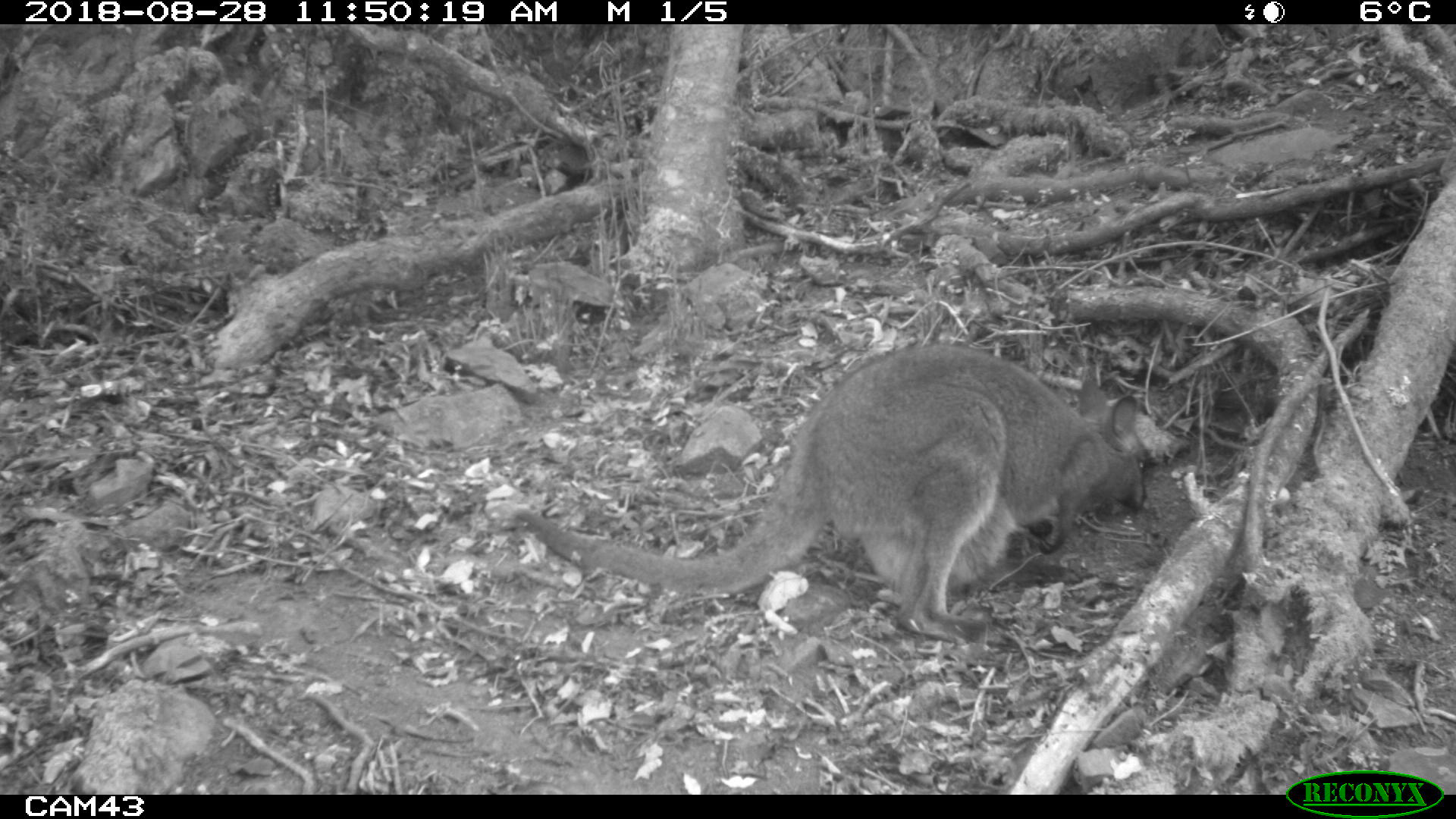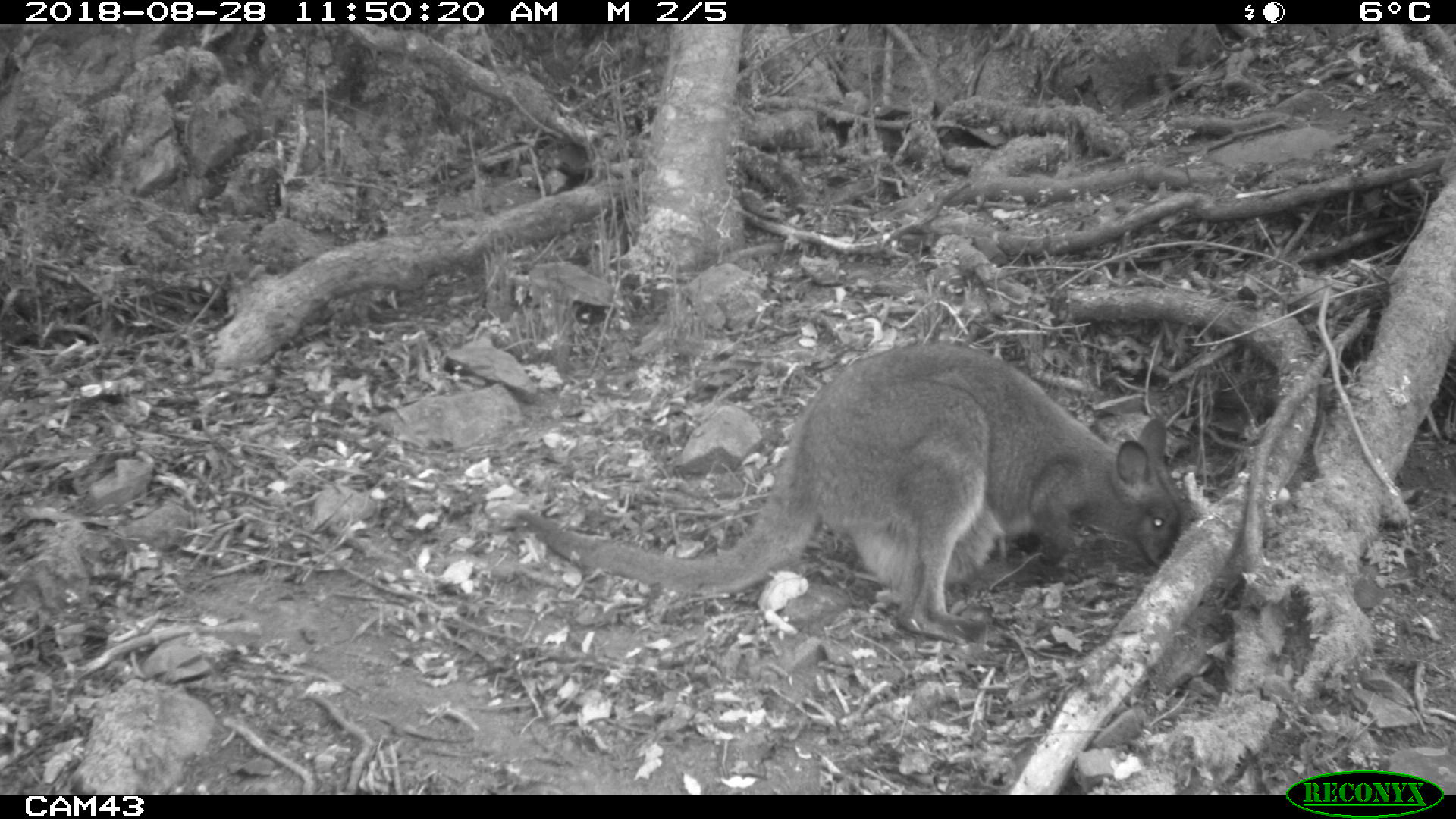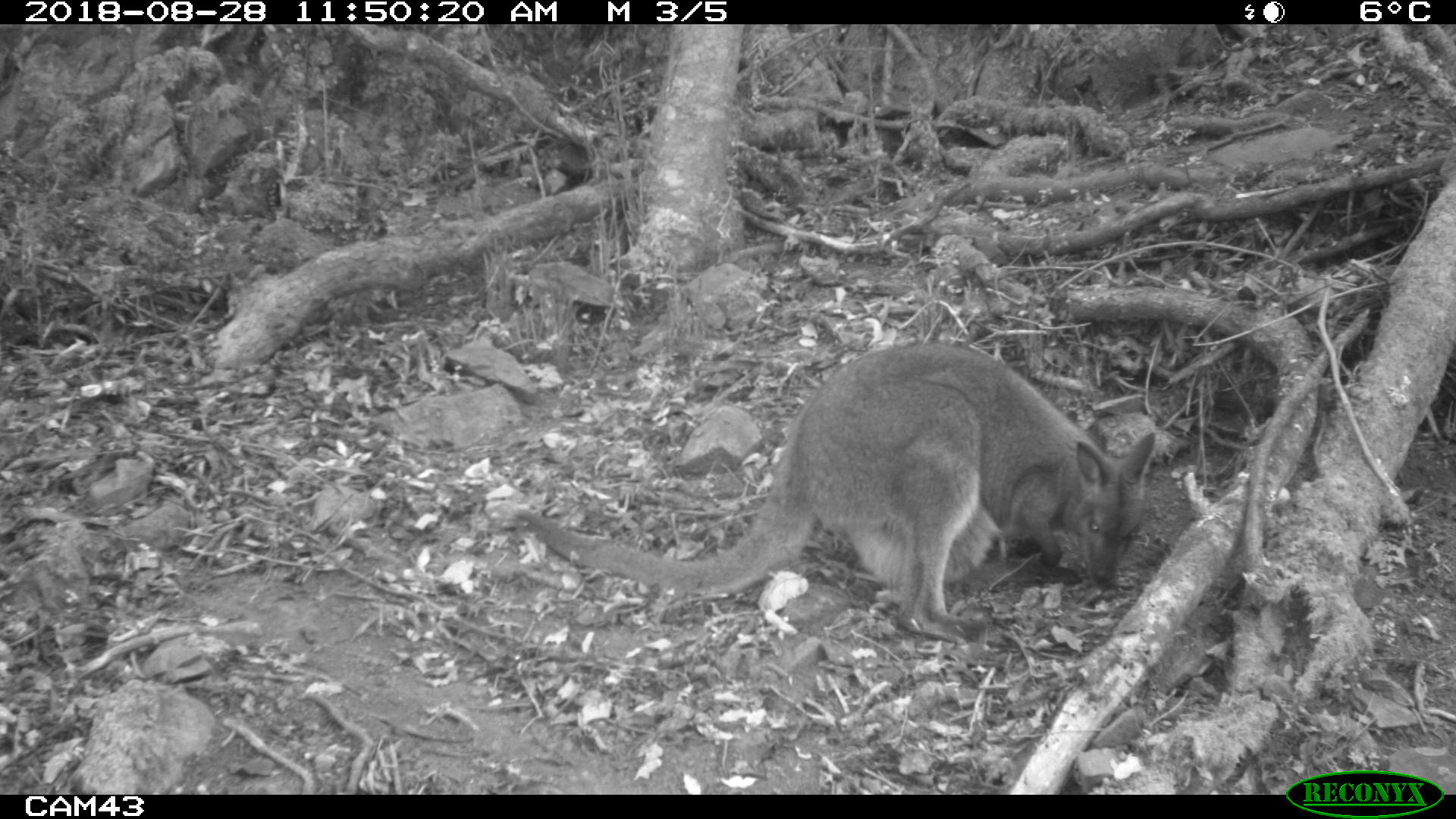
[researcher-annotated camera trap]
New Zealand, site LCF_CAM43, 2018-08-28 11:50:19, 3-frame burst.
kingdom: Animalia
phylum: Chordata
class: Mammalia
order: Diprotodontia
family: Macropodidae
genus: Notamacropus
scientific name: Notamacropus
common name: wallaby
Wallaby (Notamacropus).